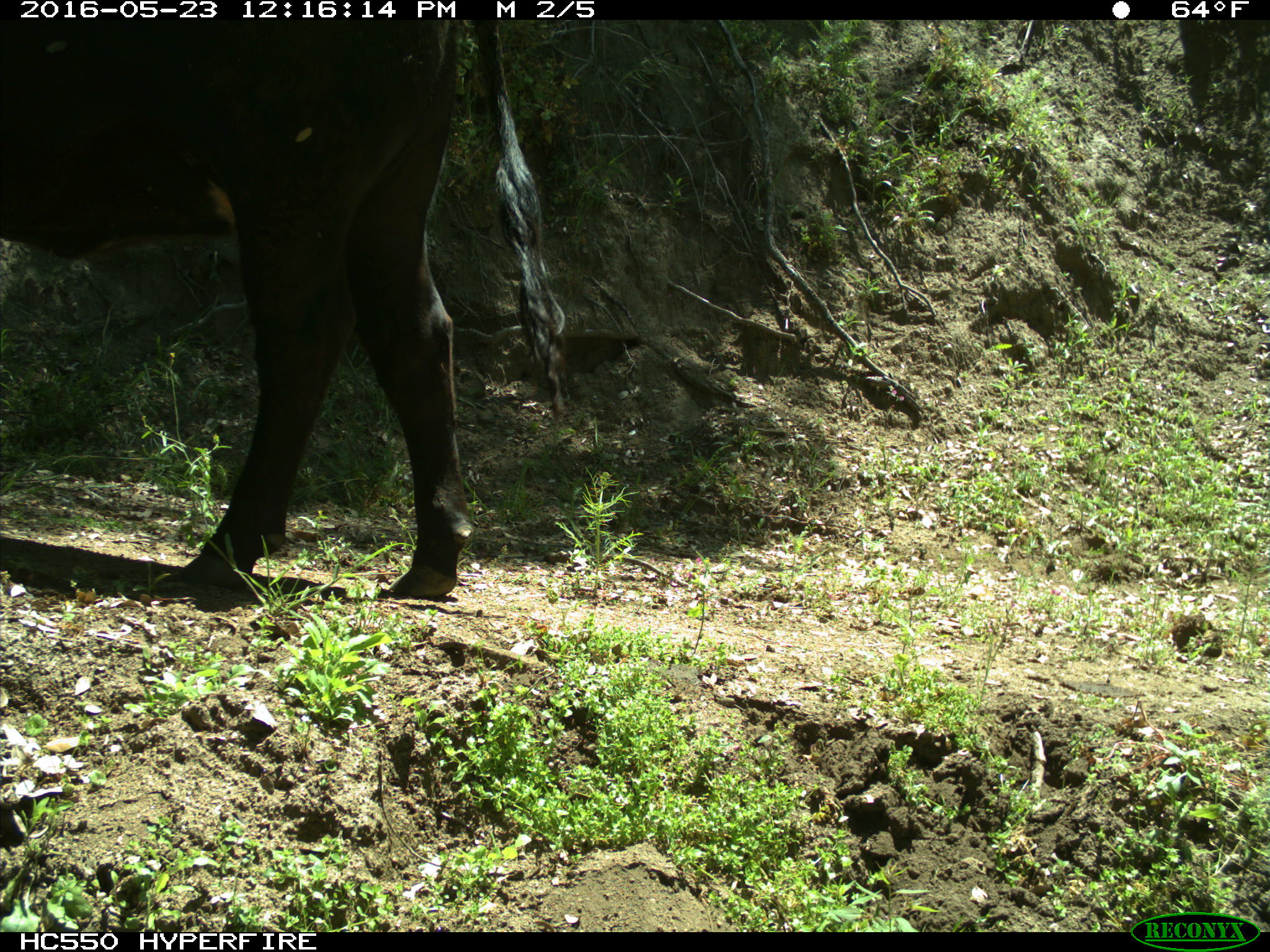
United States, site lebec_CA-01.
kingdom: Animalia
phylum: Chordata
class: Mammalia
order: Artiodactyla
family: Bovidae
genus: Bos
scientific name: Bos taurus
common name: domestic cow